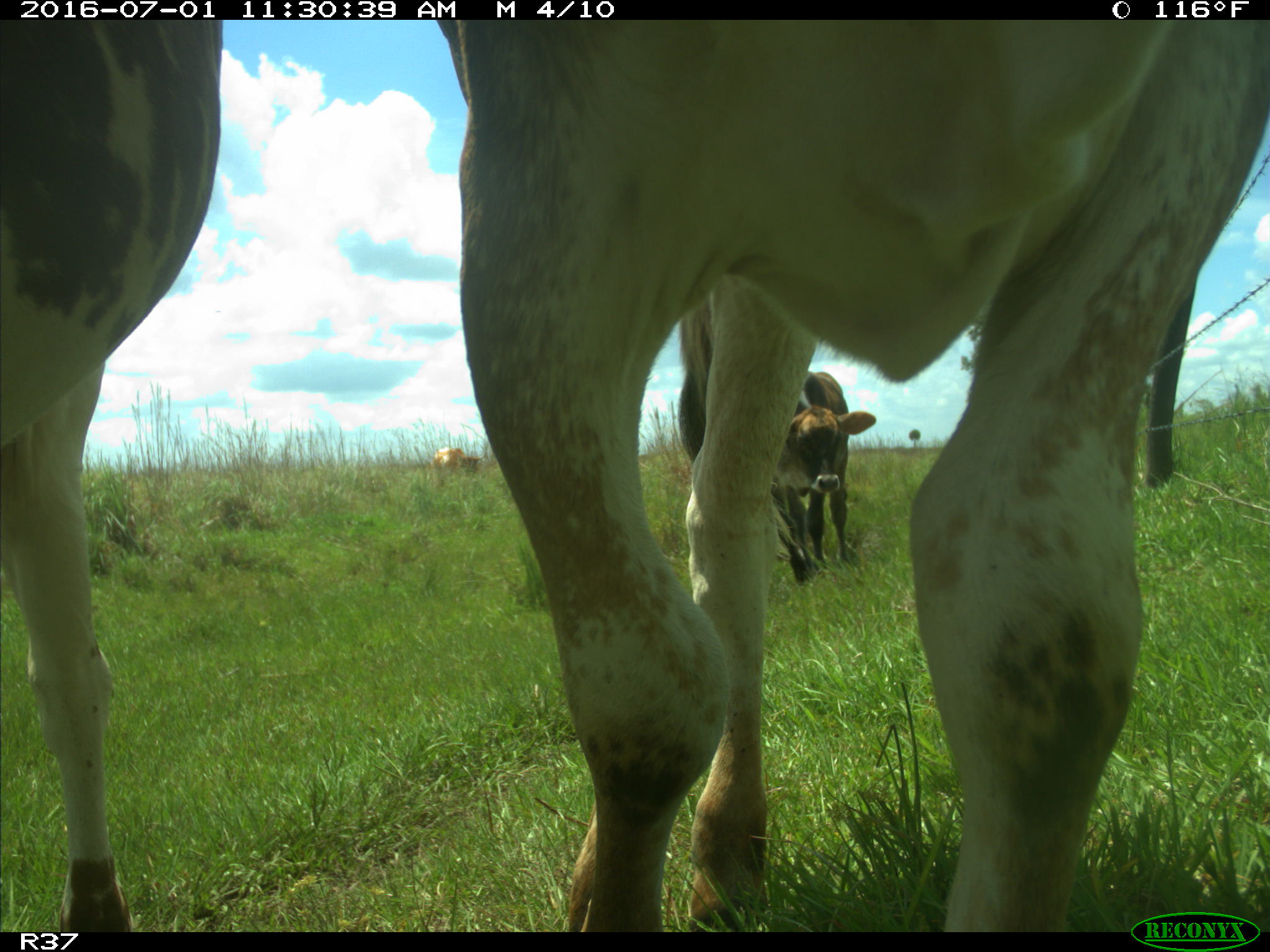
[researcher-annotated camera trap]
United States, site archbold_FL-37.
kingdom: Animalia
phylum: Chordata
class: Mammalia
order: Artiodactyla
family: Bovidae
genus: Bos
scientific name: Bos taurus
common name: domestic cow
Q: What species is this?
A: Bos taurus (domestic cow).